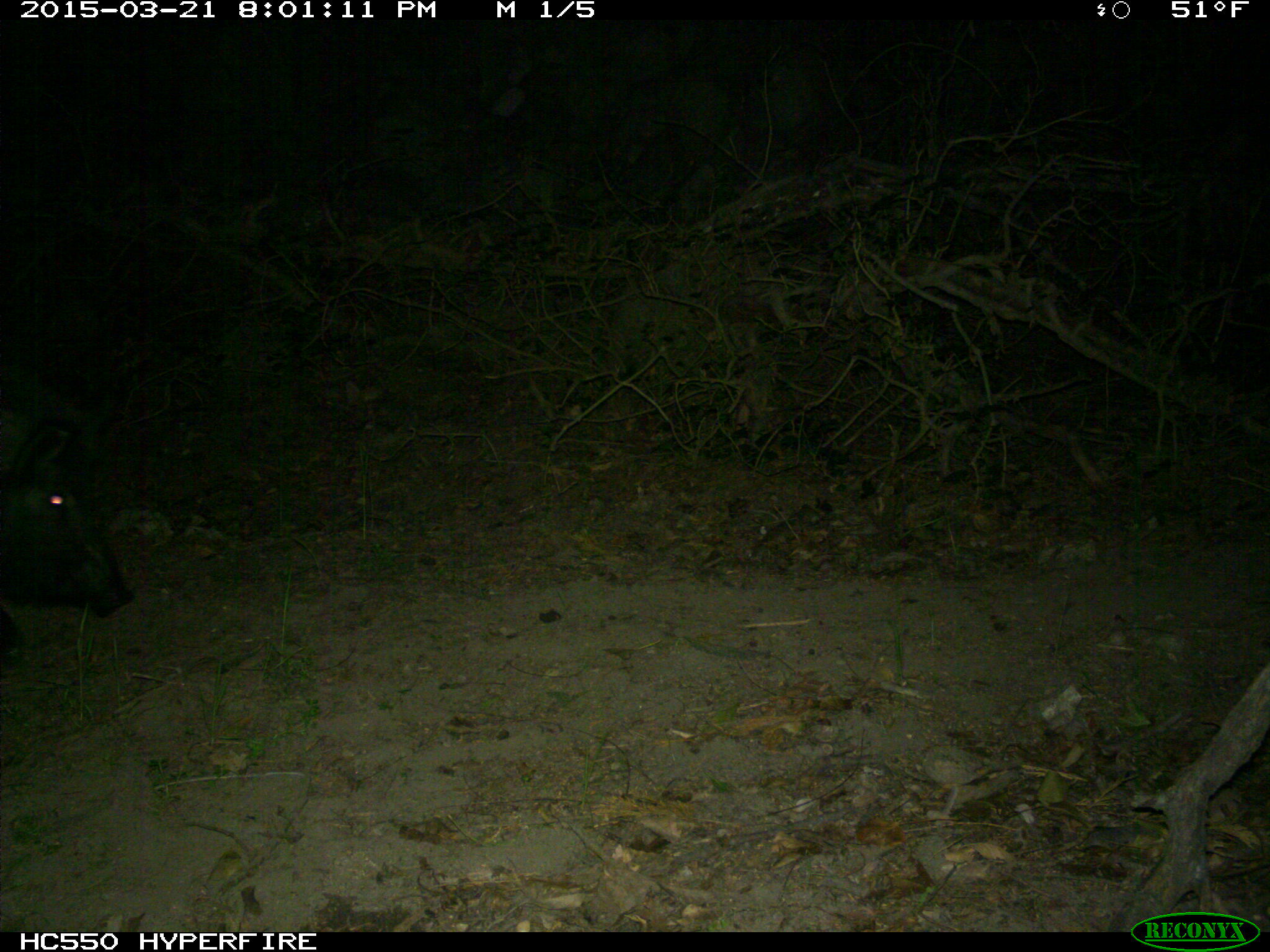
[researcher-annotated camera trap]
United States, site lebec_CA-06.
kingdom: Animalia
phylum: Chordata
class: Mammalia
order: Artiodactyla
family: Suidae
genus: Sus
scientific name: Sus scrofa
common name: wild boar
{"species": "Sus scrofa (wild boar)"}